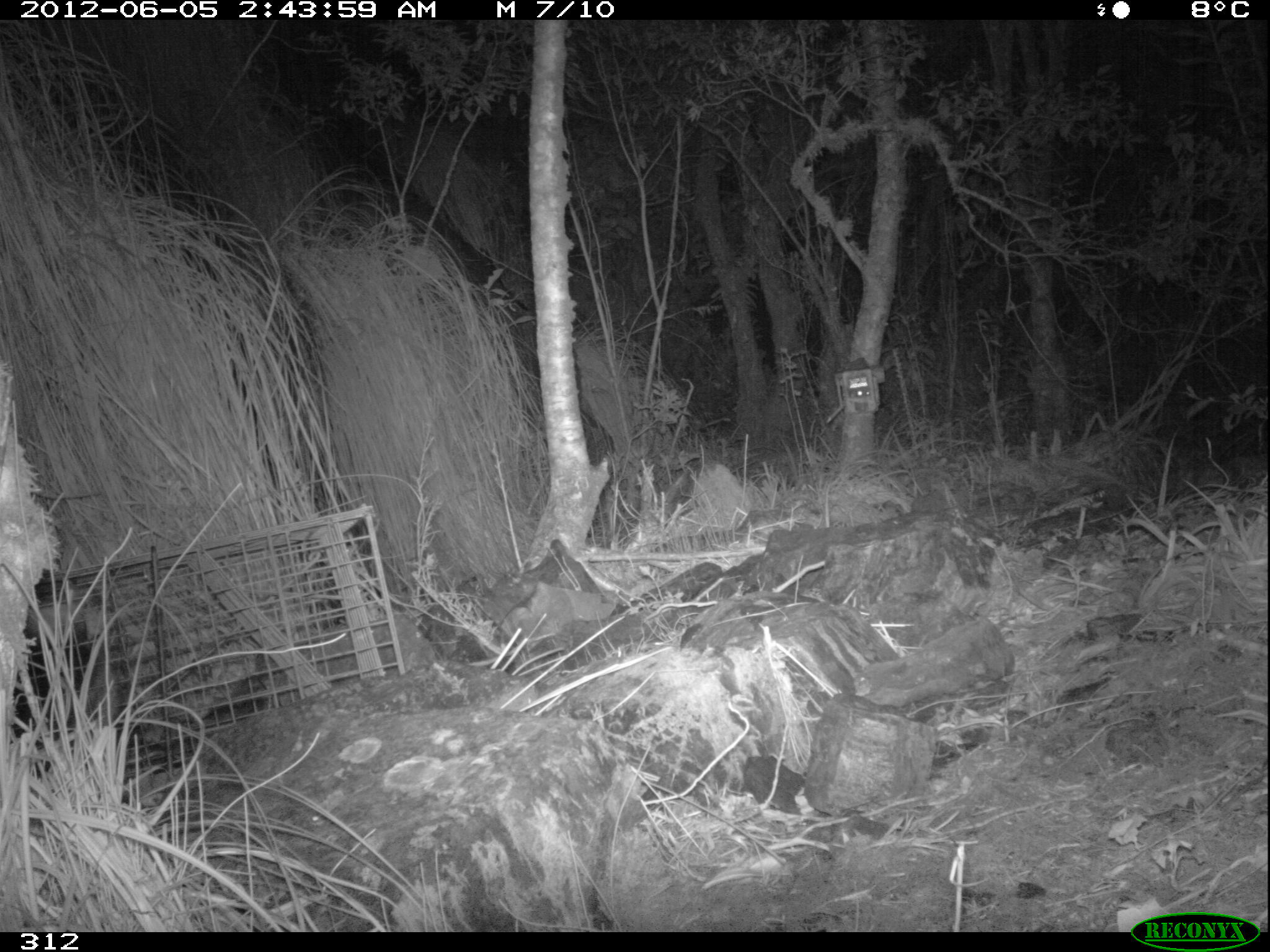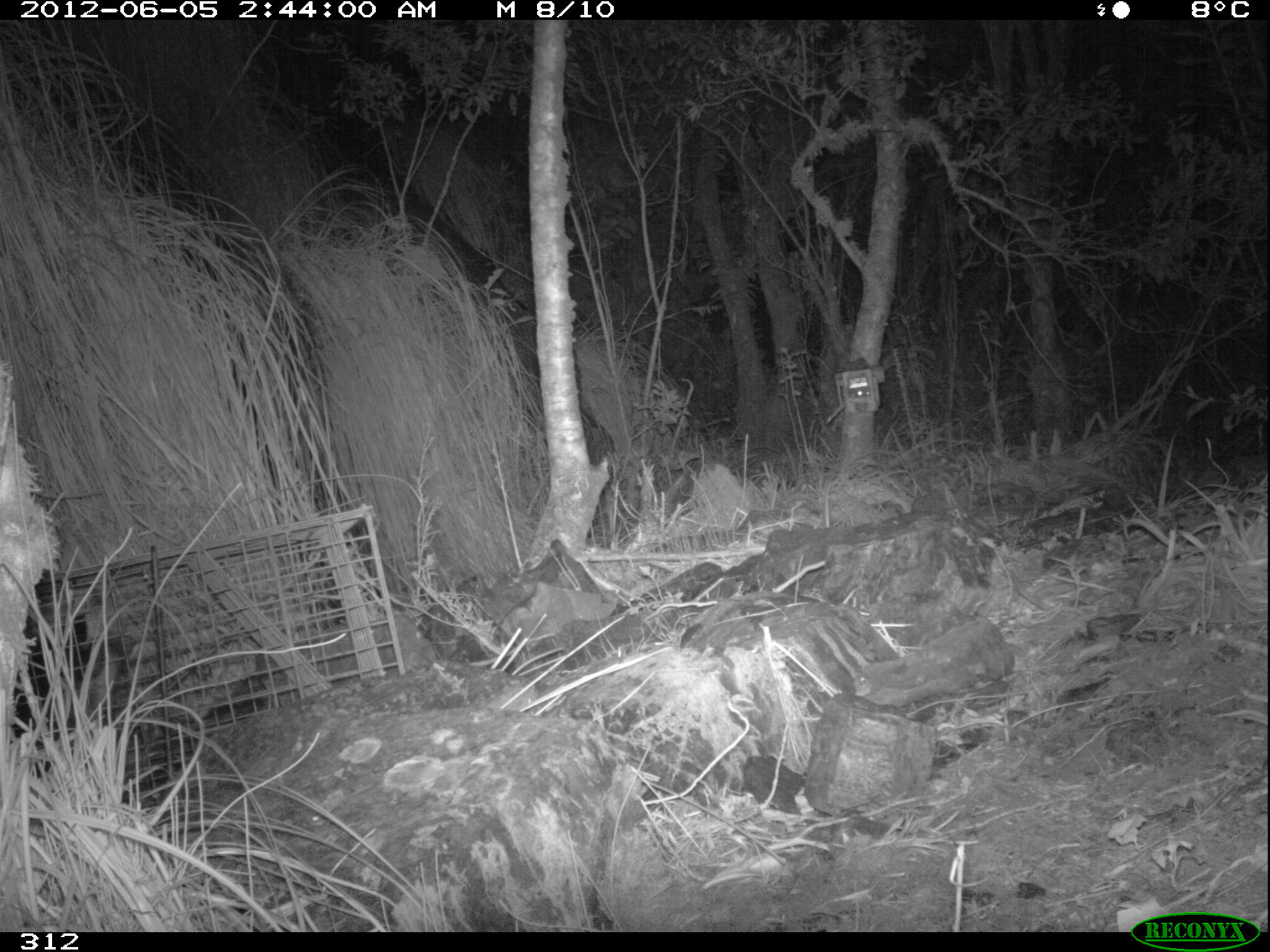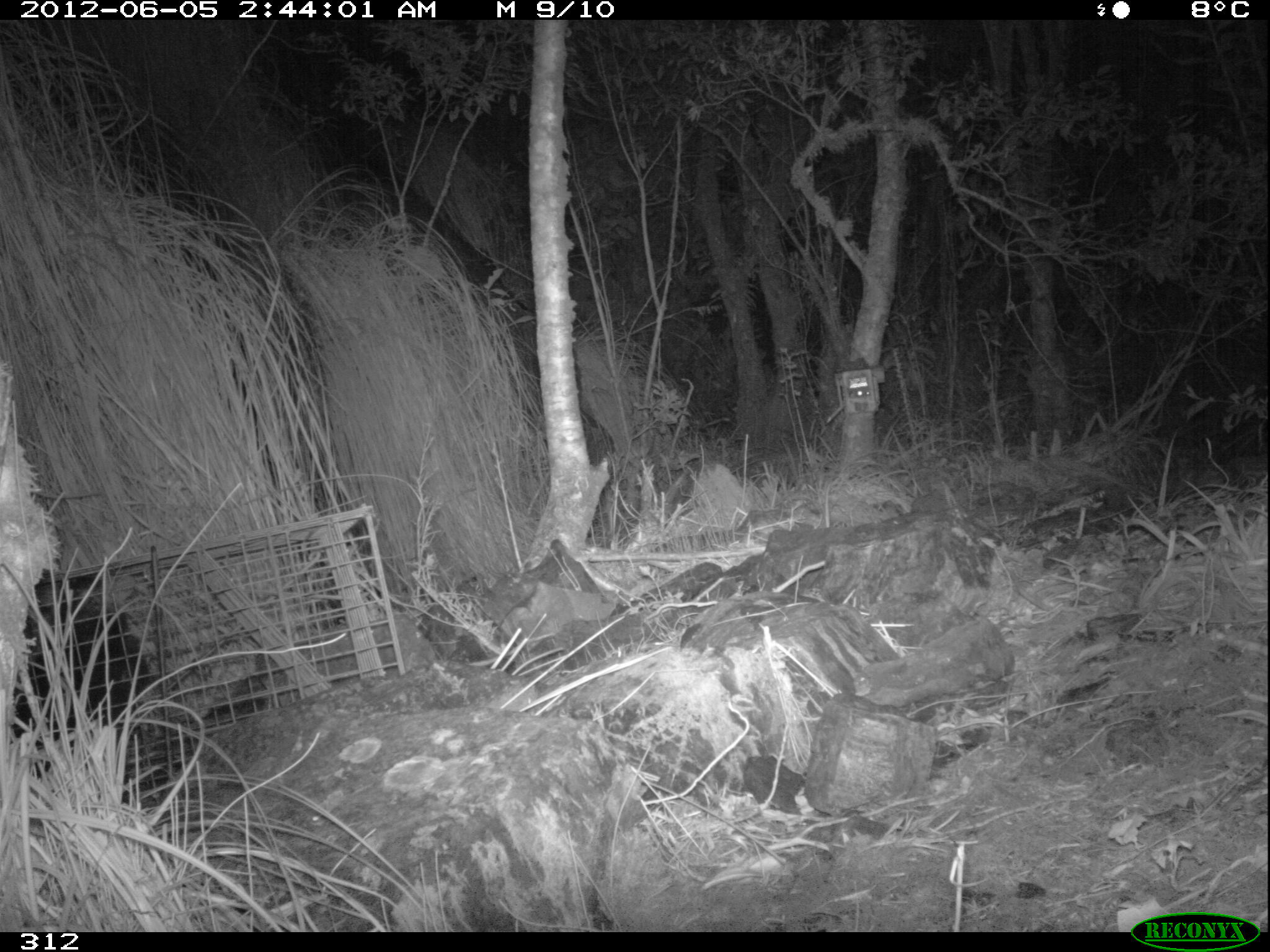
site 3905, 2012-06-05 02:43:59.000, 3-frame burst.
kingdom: Animalia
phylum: Chordata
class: Mammalia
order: Didelphimorphia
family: Didelphidae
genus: Didelphis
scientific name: Didelphis pernigra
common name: andean white-eared opossum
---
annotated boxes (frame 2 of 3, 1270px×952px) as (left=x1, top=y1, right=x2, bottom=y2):
didelphis pernigra: (left=18, top=628, right=136, bottom=759)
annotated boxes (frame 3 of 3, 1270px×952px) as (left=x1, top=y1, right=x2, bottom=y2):
didelphis pernigra: (left=9, top=568, right=152, bottom=778)